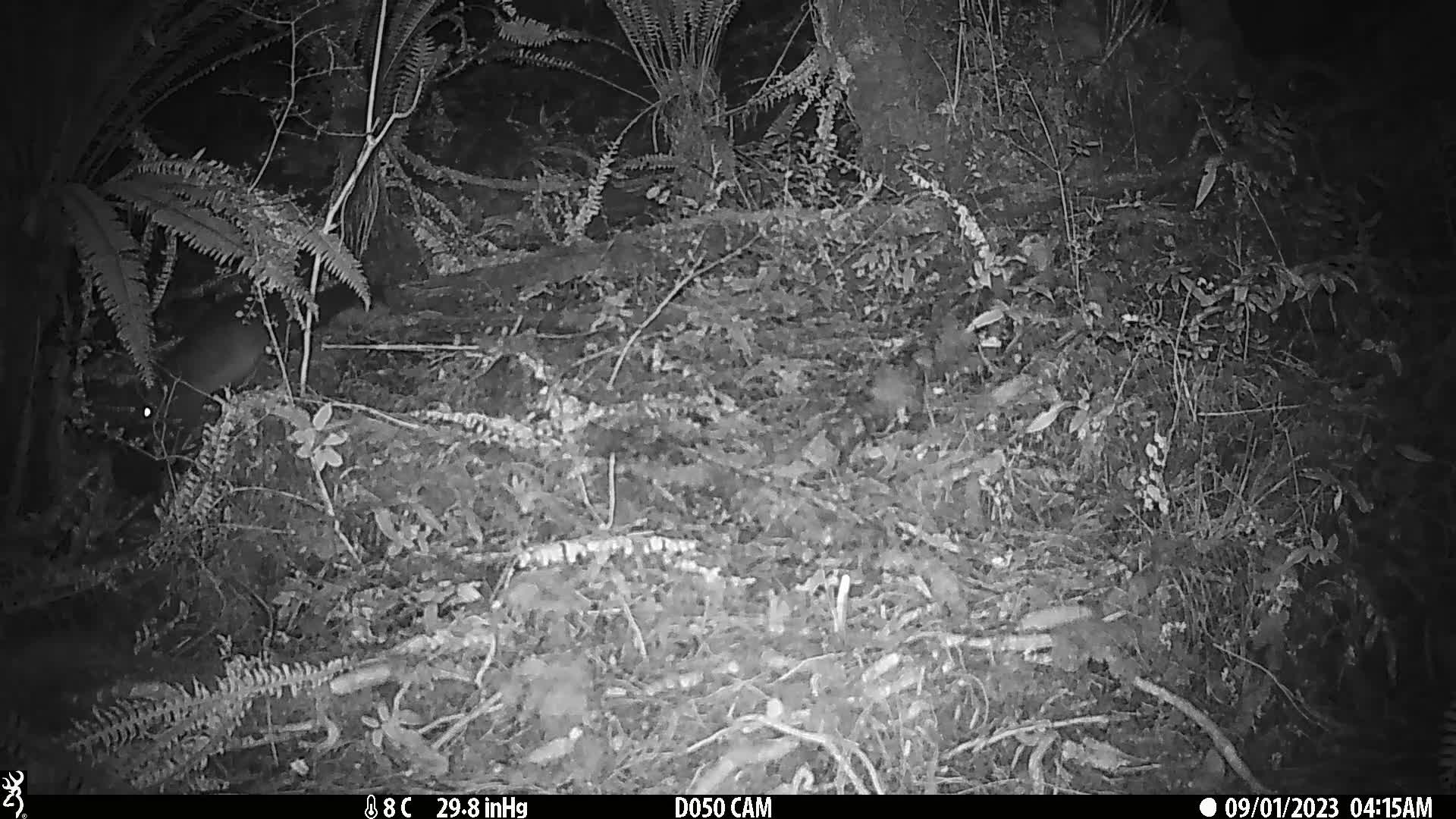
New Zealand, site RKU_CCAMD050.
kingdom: Animalia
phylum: Chordata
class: Mammalia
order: Diprotodontia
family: Phalangeridae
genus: Trichosurus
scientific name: Trichosurus vulpecula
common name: common brushtail possum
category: possum